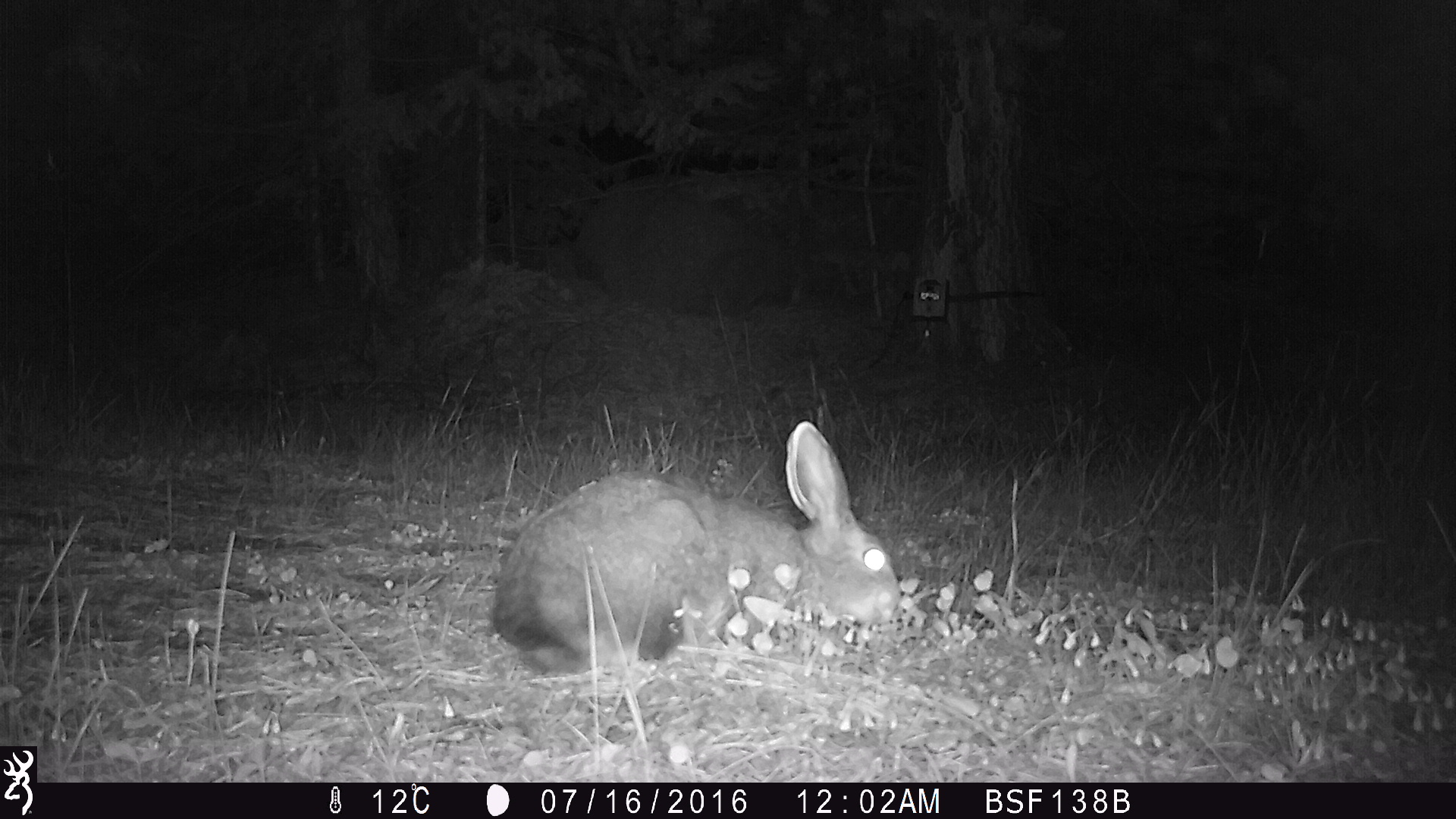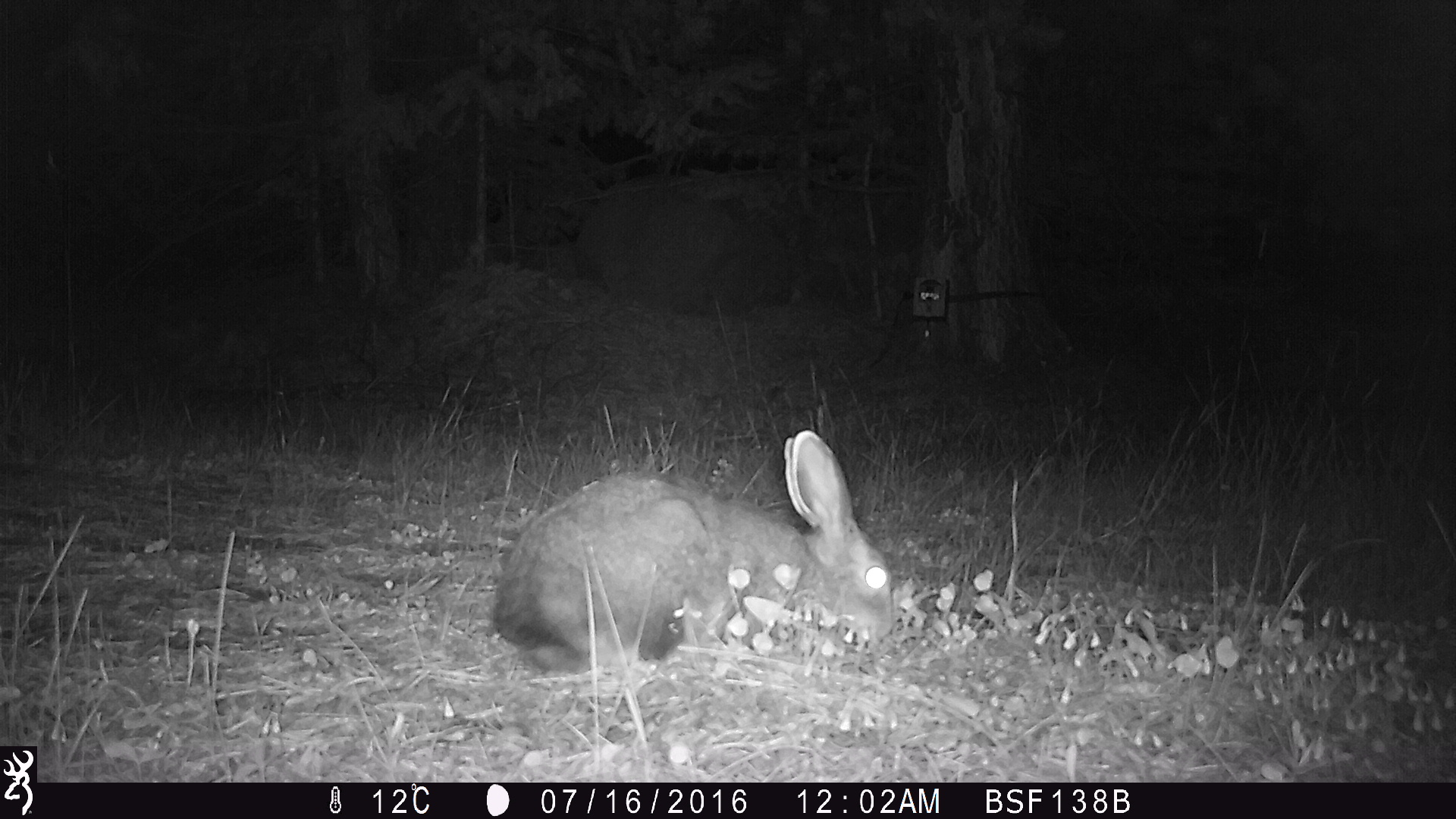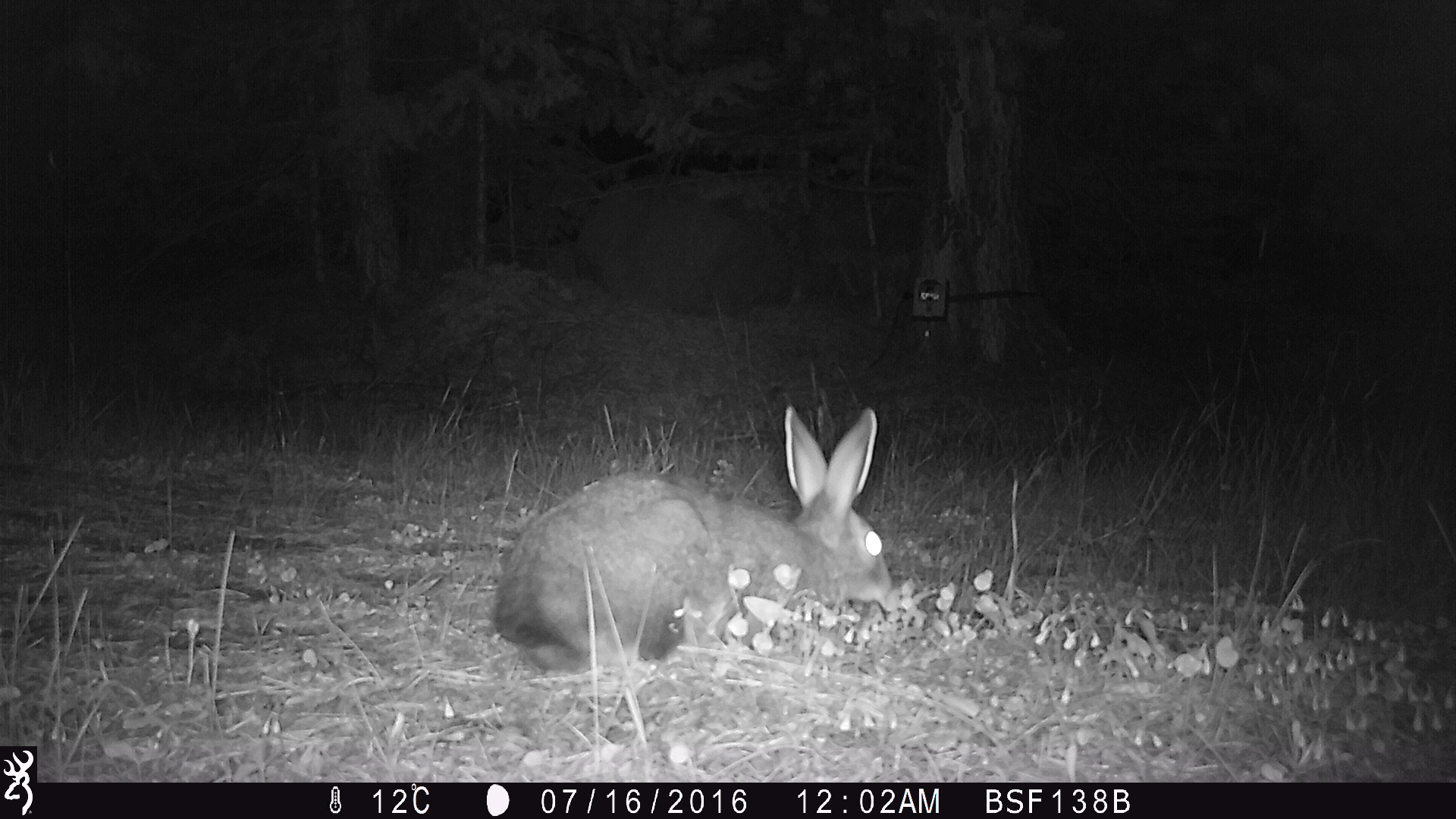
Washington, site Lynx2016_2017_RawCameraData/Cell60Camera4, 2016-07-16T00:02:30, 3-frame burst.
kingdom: Animalia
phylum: Chordata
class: Mammalia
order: Lagomorpha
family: Leporidae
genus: Lepus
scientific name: Lepus americanus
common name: snowshoe hare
Lepus americanus (snowshoe hare). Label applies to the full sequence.